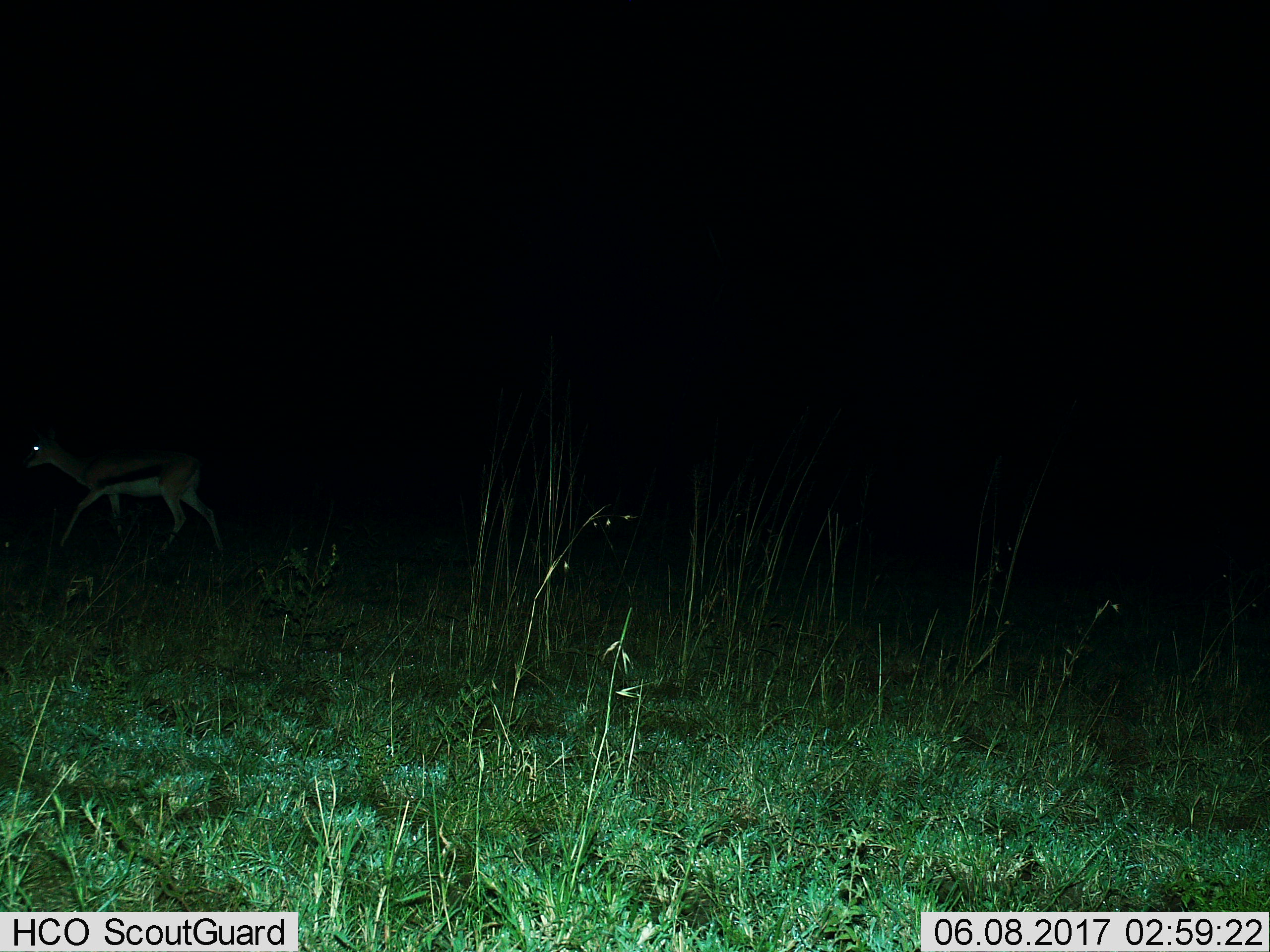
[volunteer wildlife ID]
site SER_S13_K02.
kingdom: Animalia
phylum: Chordata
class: Mammalia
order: Artiodactyla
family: Bovidae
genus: Eudorcas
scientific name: Eudorcas thomsonii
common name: thomson's gazelle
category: gazellethomsons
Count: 1.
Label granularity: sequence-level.